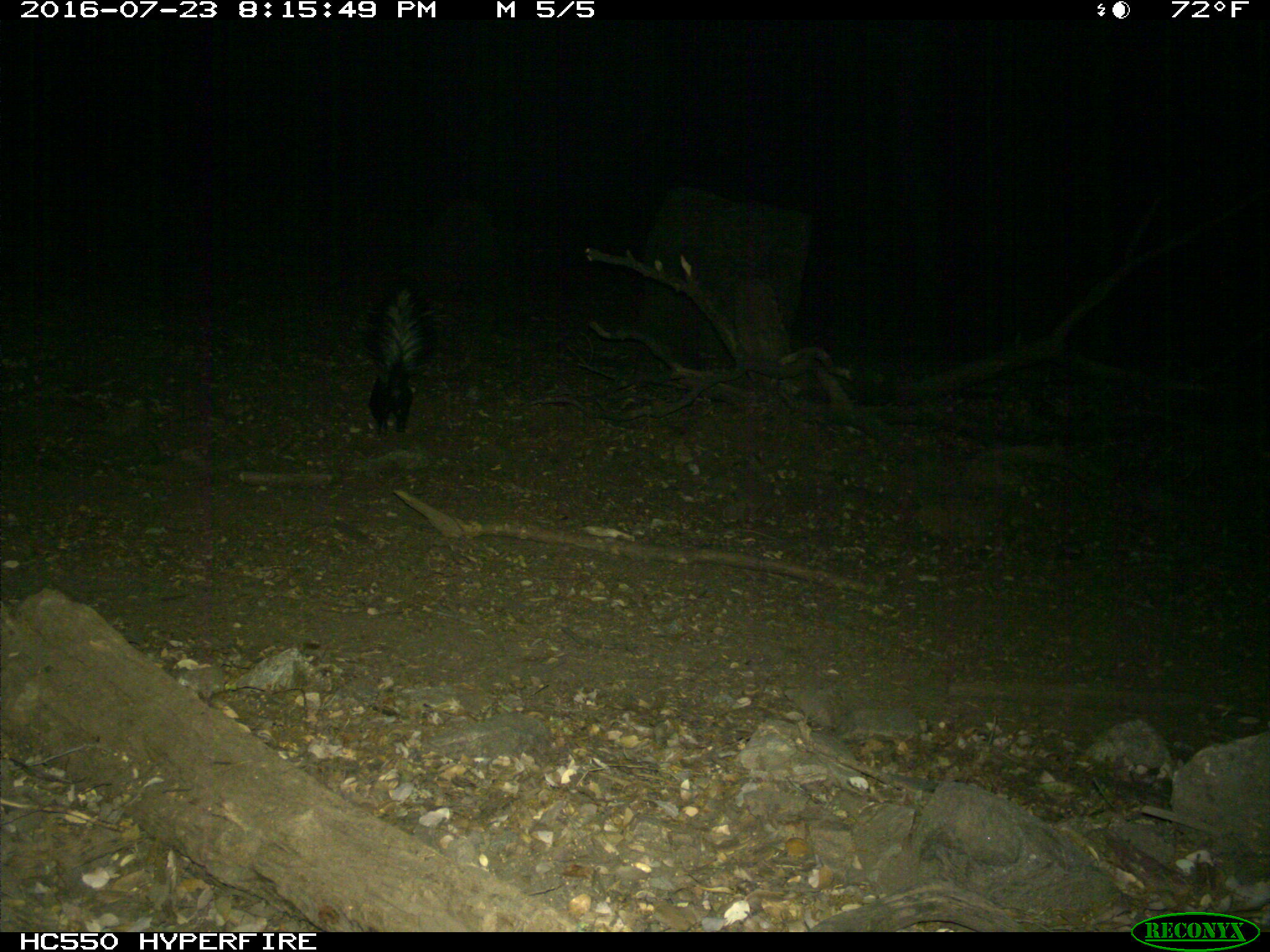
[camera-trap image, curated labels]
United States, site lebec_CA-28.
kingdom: Animalia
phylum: Chordata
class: Mammalia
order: Carnivora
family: Mephitidae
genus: Mephitis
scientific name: Mephitis mephitis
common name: striped skunk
Mephitis mephitis (striped skunk).